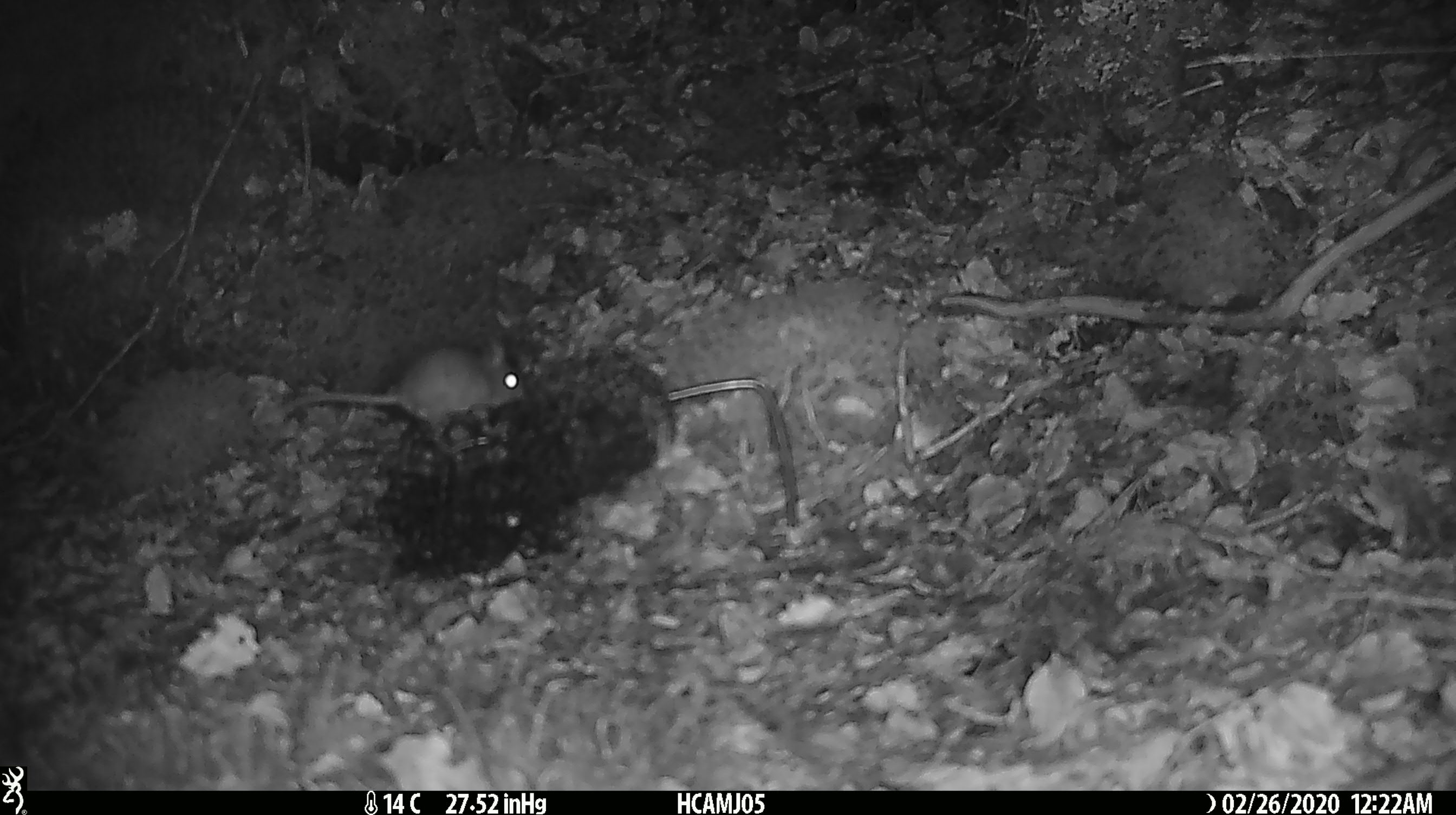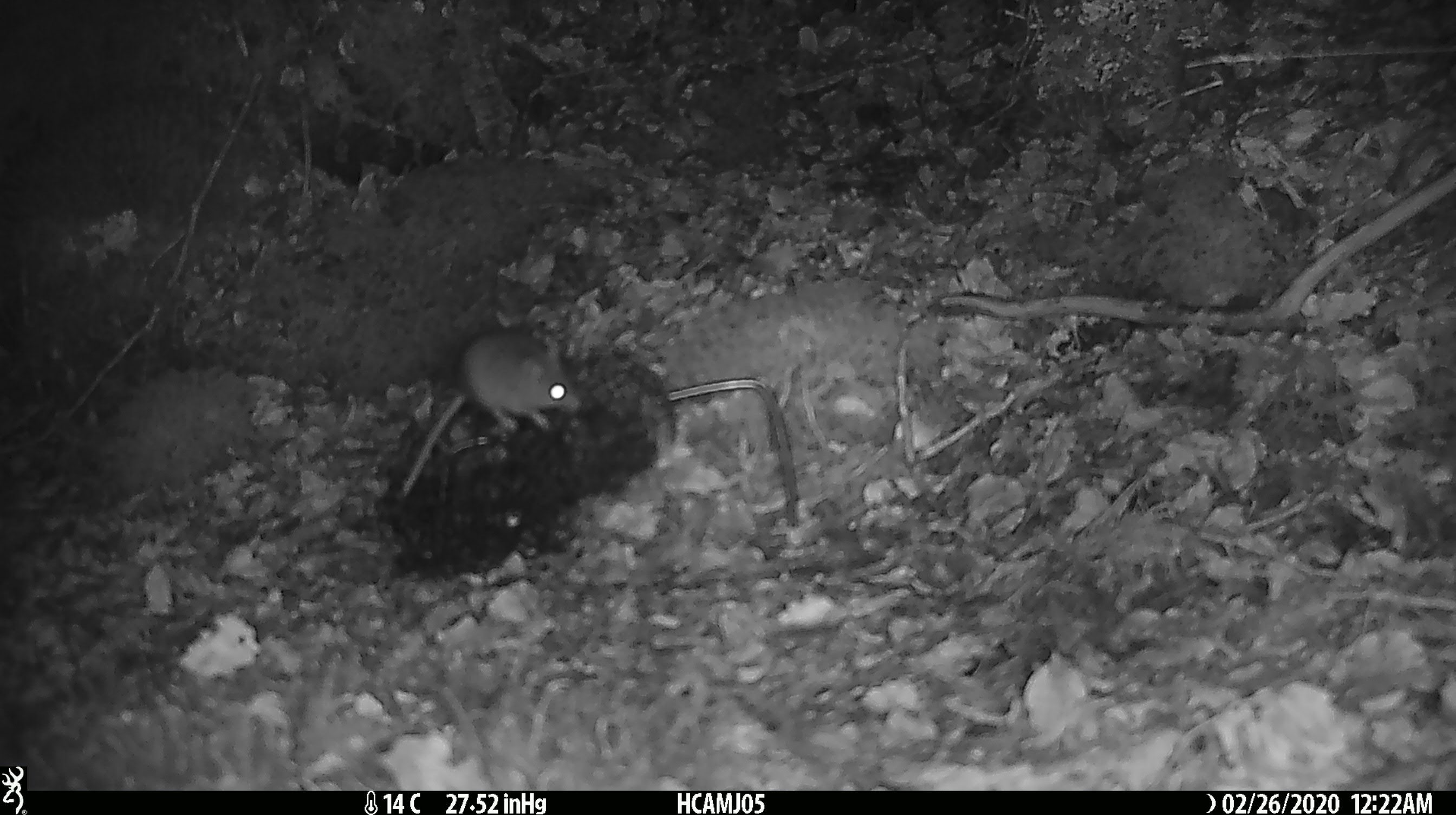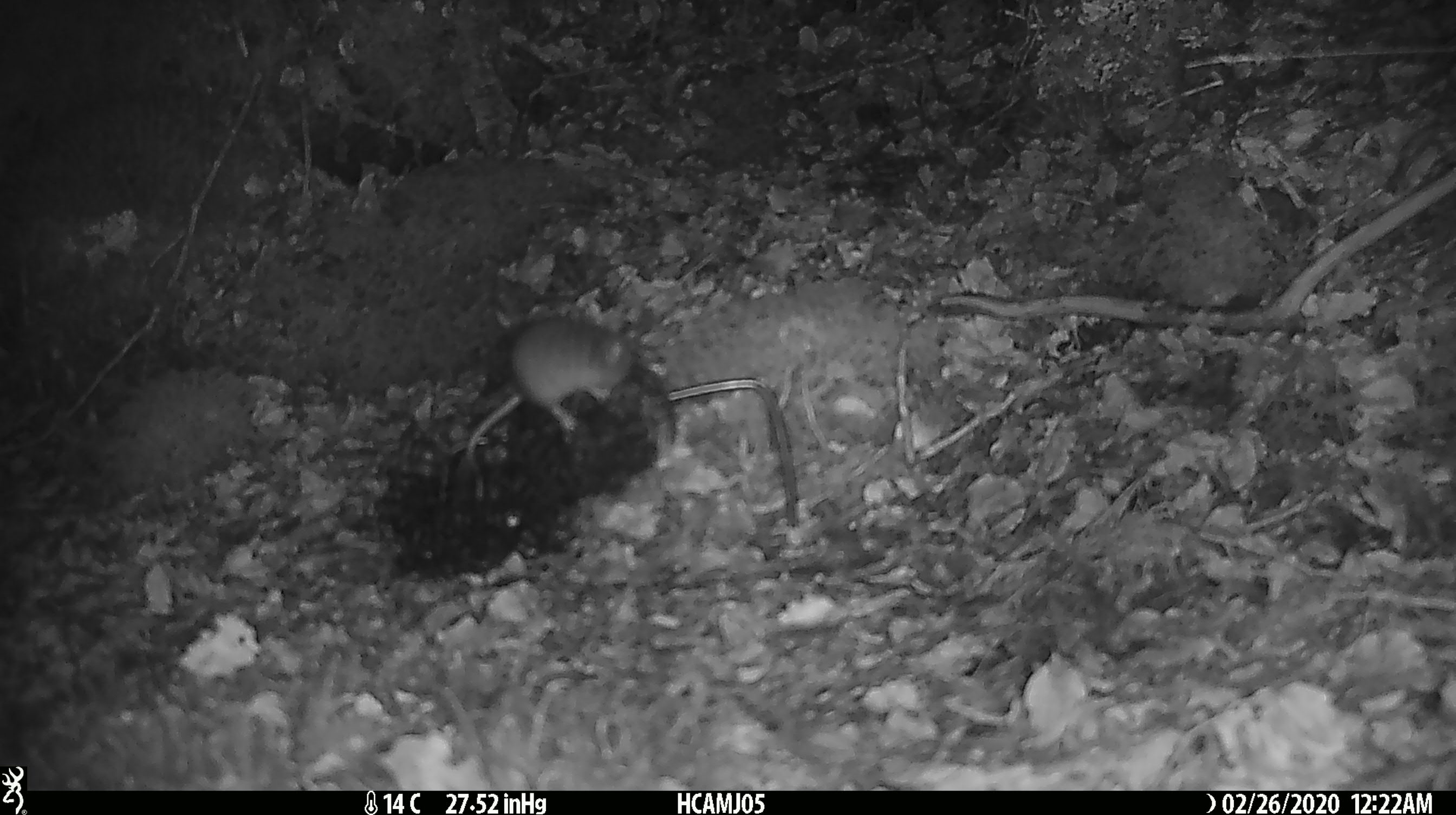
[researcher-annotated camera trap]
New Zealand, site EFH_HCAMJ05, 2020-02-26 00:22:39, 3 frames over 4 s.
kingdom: Animalia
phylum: Chordata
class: Mammalia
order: Rodentia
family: Muridae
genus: Mus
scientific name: Mus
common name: mouse